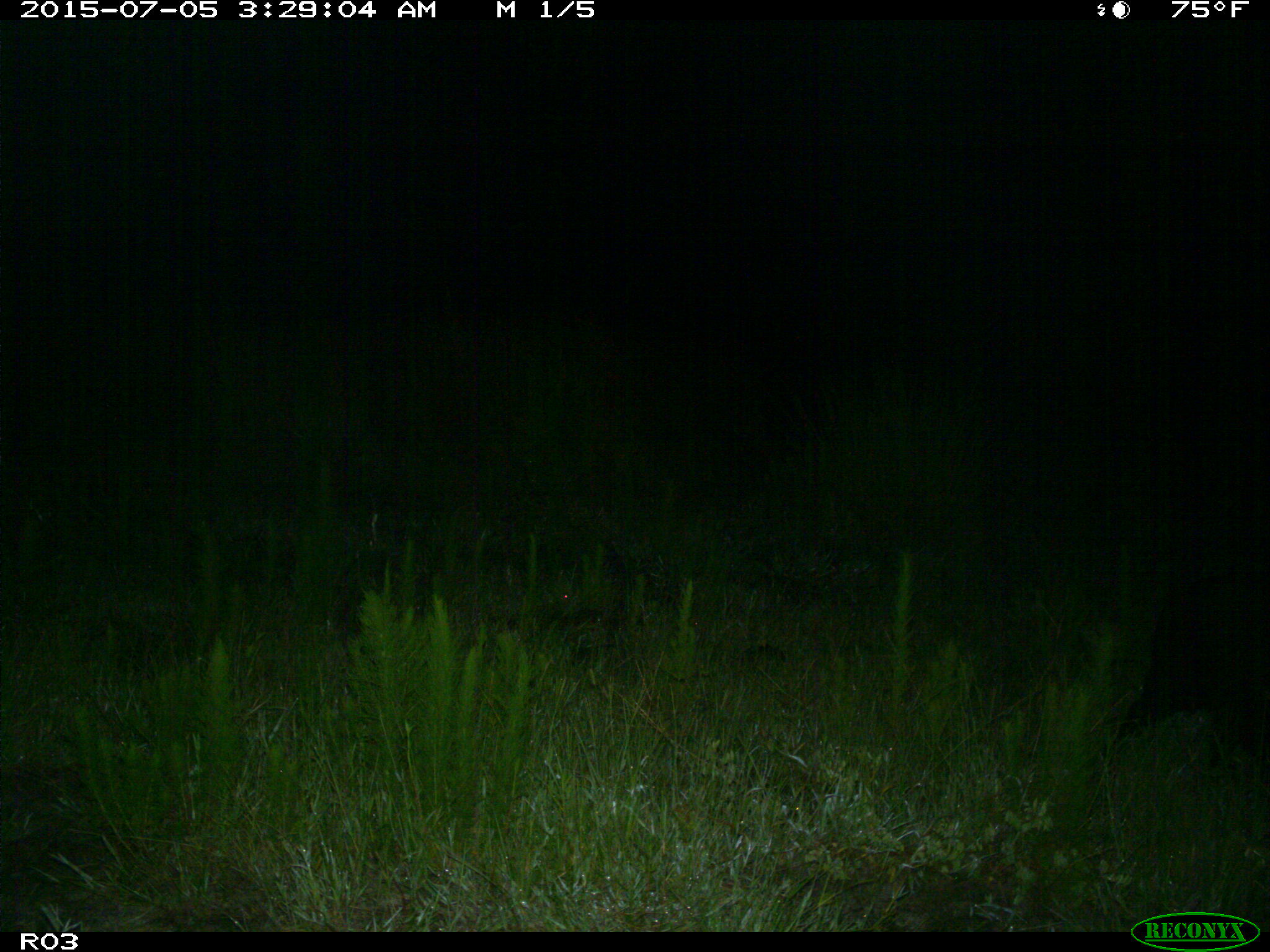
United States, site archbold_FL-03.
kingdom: Animalia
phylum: Chordata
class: Mammalia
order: Artiodactyla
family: Suidae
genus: Sus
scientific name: Sus scrofa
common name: wild boar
Sus scrofa (wild boar).